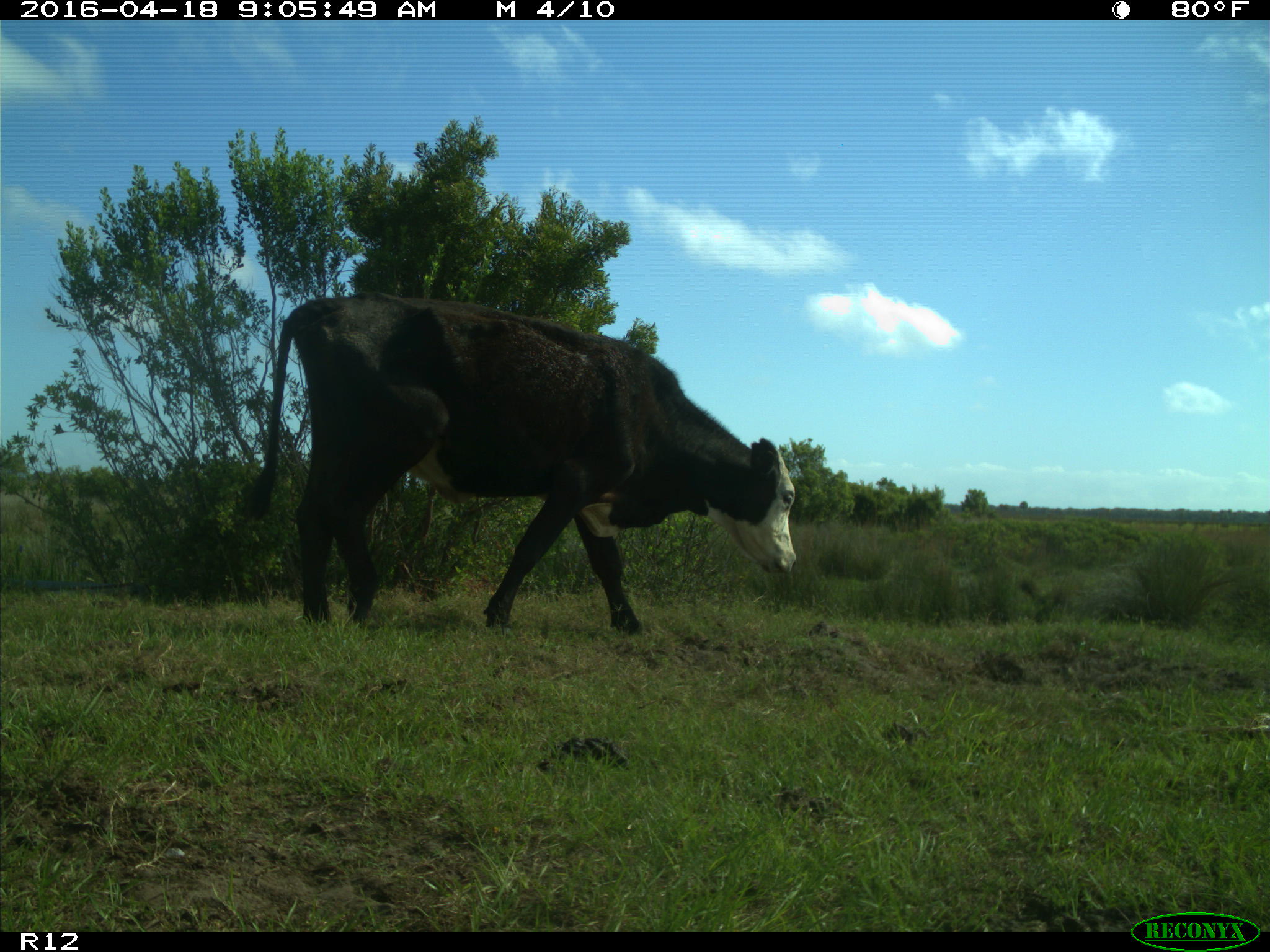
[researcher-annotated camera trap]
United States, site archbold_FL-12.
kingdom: Animalia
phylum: Chordata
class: Mammalia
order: Artiodactyla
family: Bovidae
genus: Bos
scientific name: Bos taurus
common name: domestic cow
Bos taurus (domestic cow).